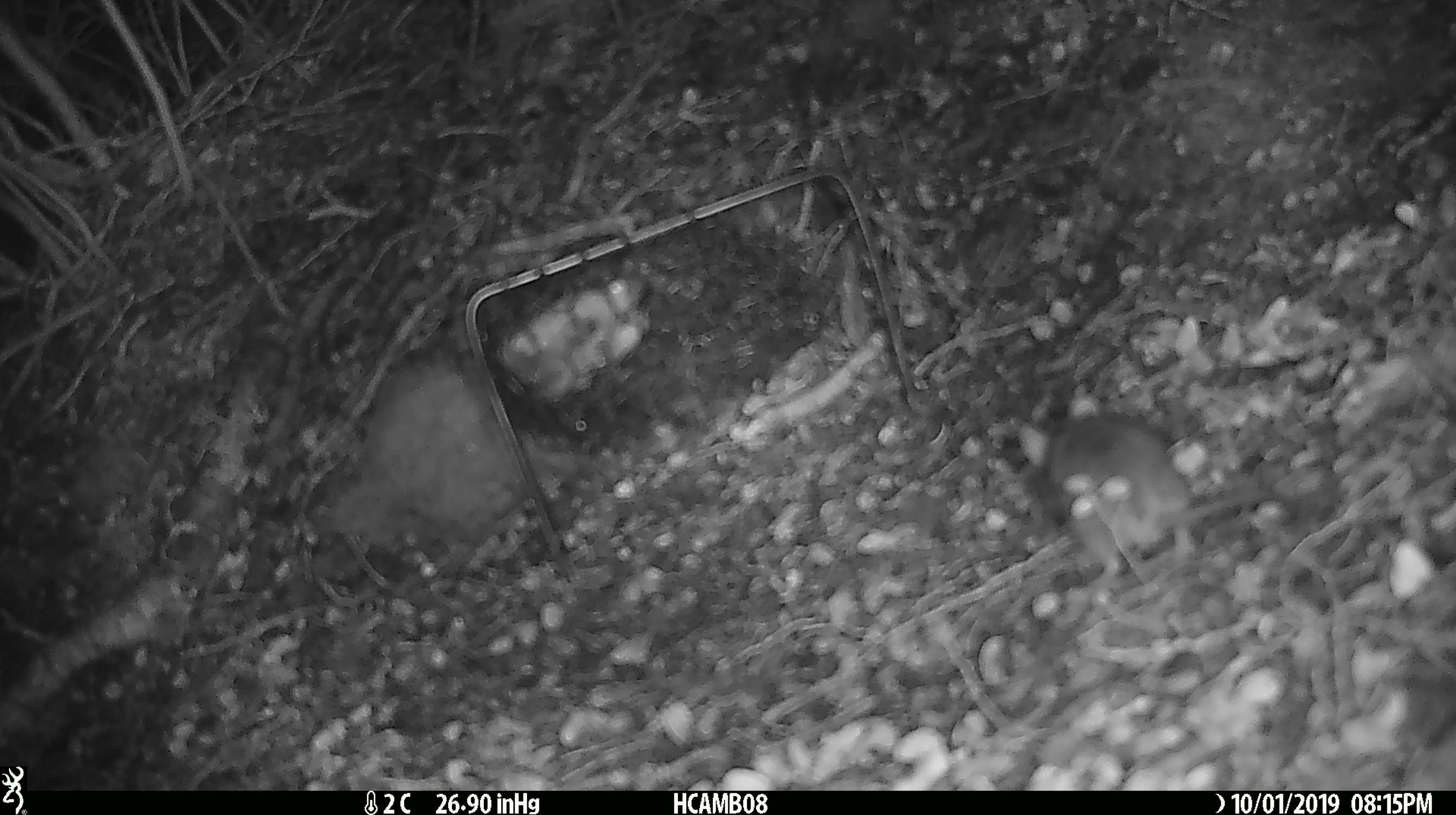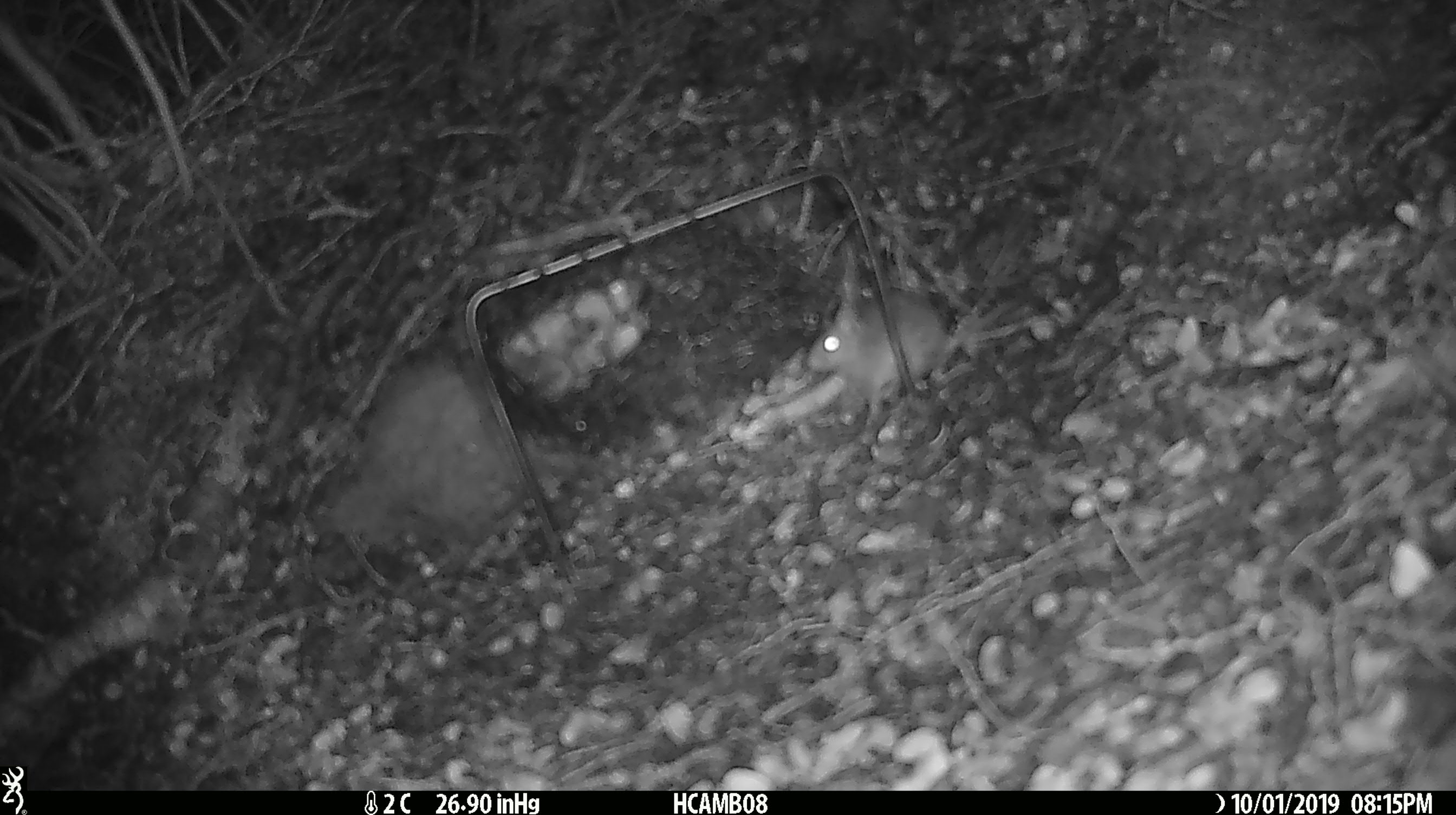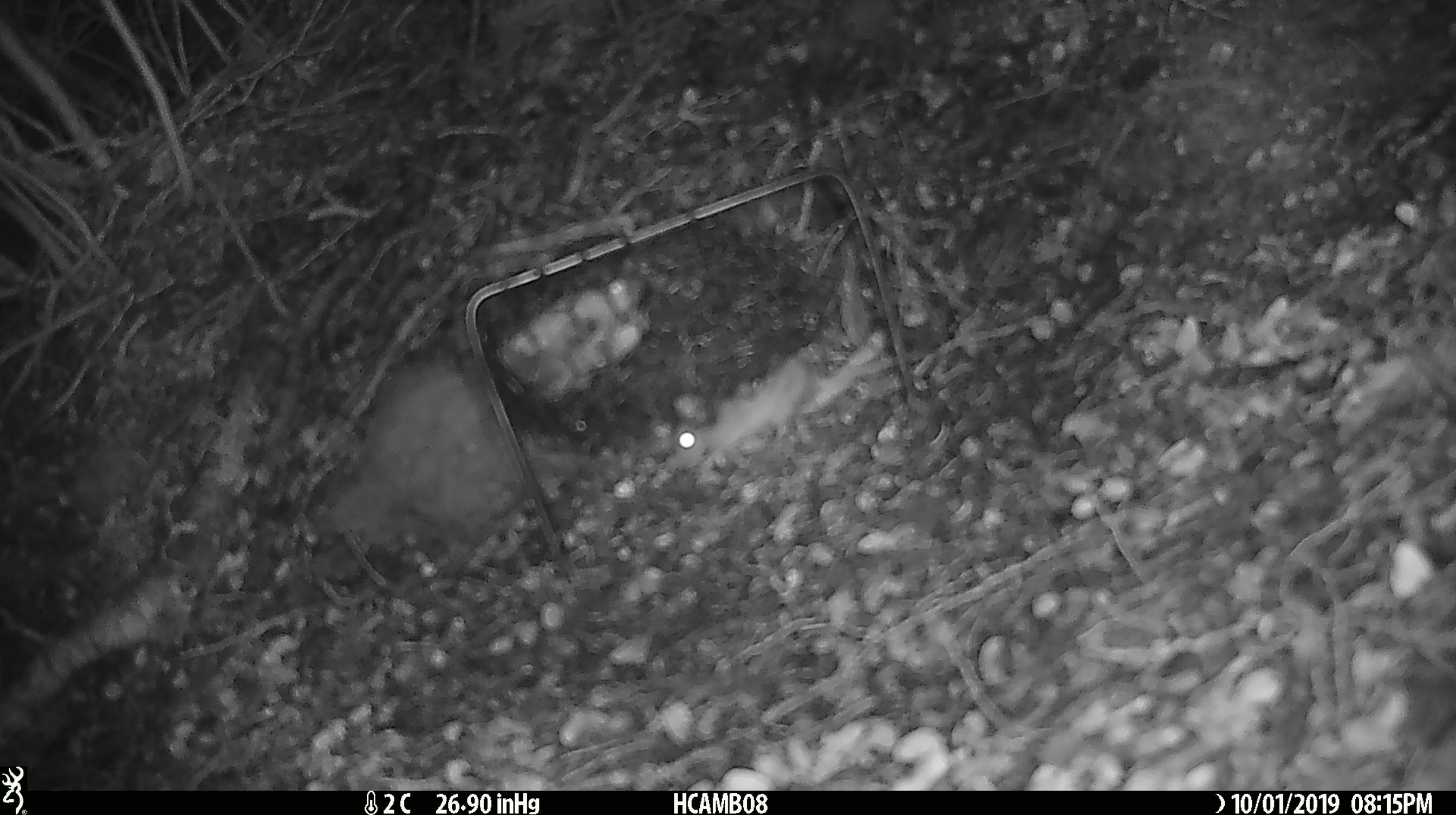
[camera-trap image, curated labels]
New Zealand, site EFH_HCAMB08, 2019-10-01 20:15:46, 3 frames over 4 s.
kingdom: Animalia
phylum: Chordata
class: Mammalia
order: Rodentia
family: Muridae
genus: Mus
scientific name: Mus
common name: mouse